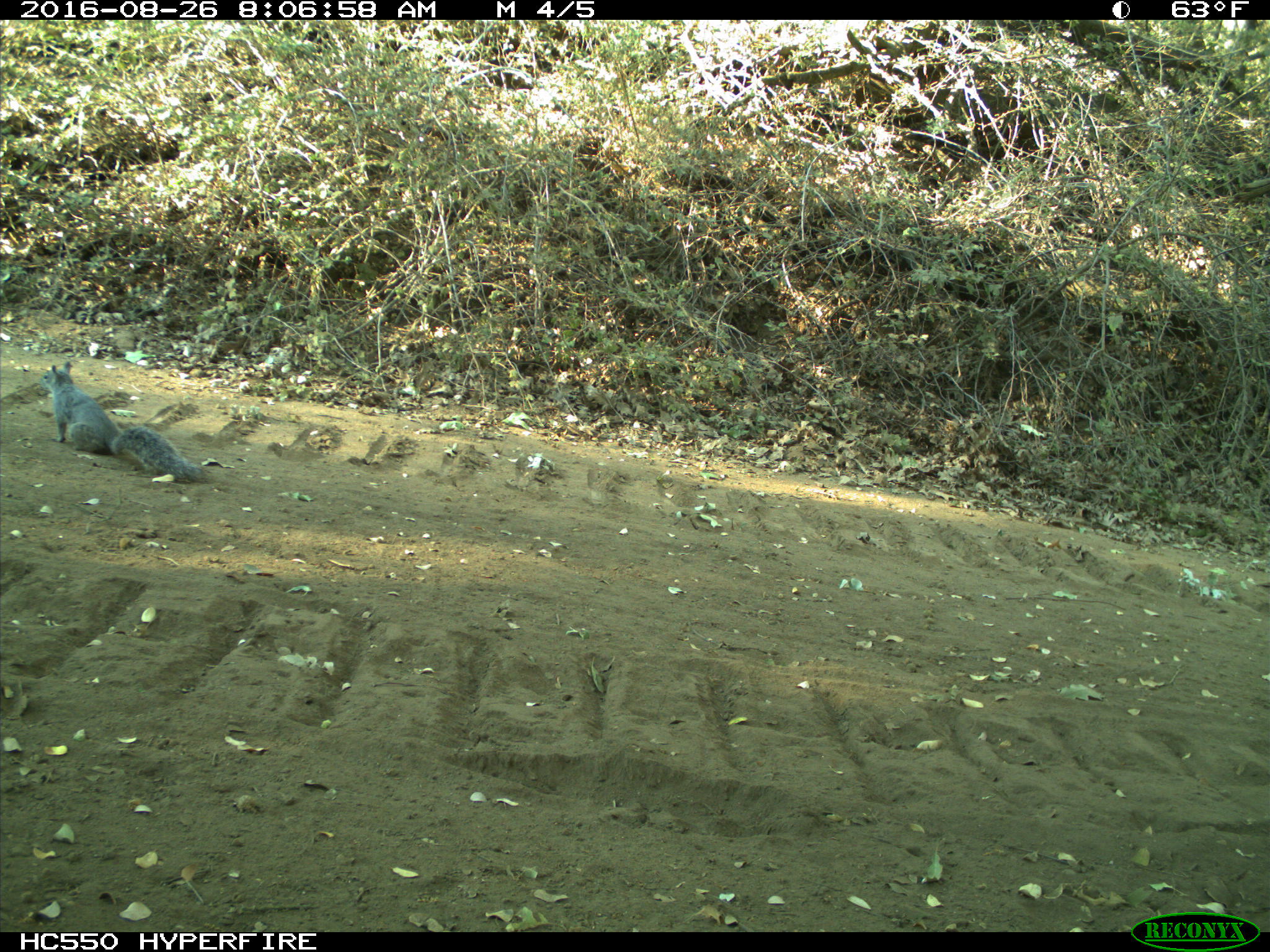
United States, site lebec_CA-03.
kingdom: Animalia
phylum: Chordata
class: Mammalia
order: Rodentia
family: Sciuridae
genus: Sciurus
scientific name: Sciurus carolinensis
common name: eastern gray squirrel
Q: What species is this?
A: Sciurus carolinensis (eastern gray squirrel).